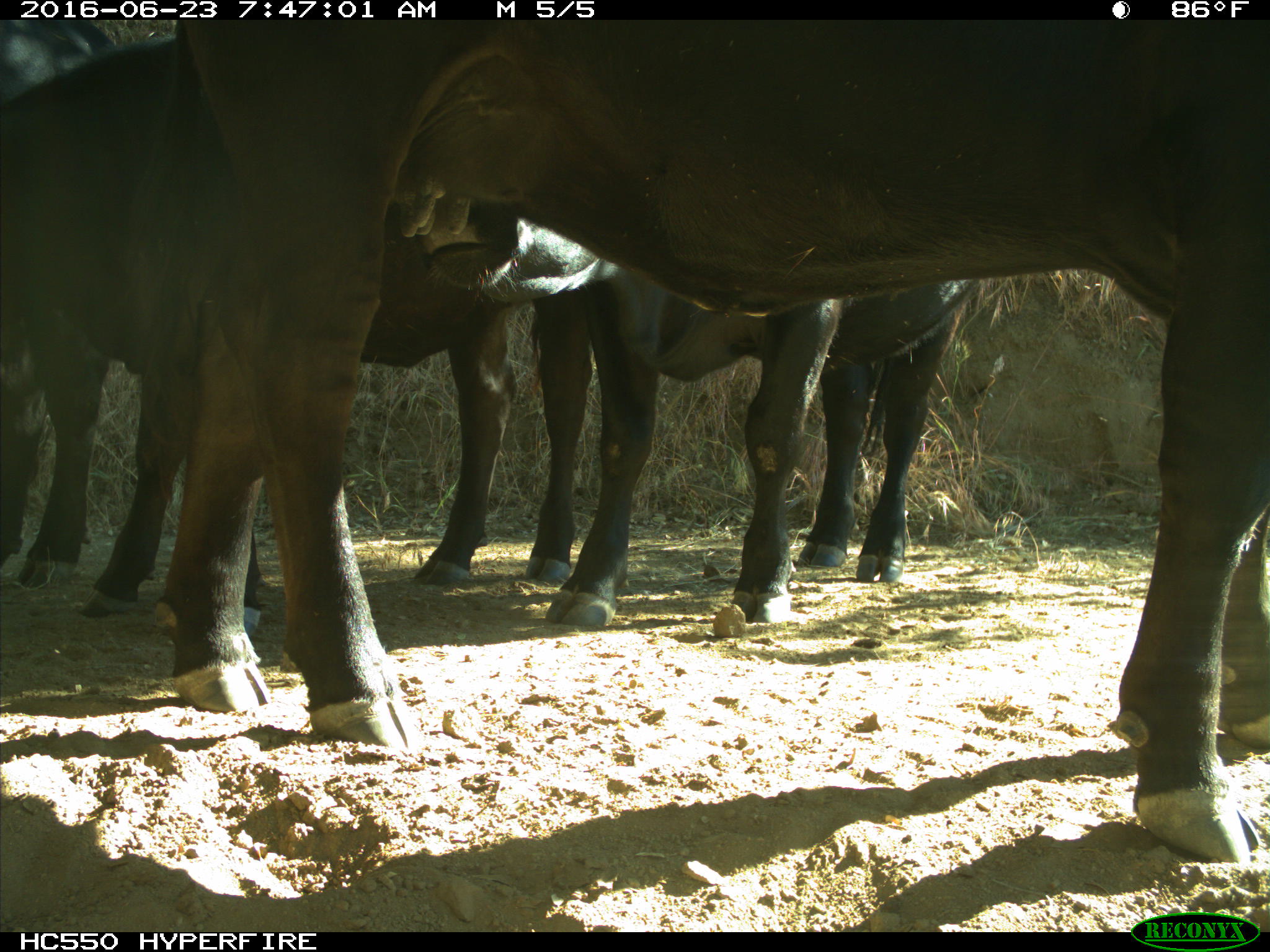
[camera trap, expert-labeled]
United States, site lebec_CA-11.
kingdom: Animalia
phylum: Chordata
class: Mammalia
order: Artiodactyla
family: Bovidae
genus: Bos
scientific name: Bos taurus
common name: domestic cow